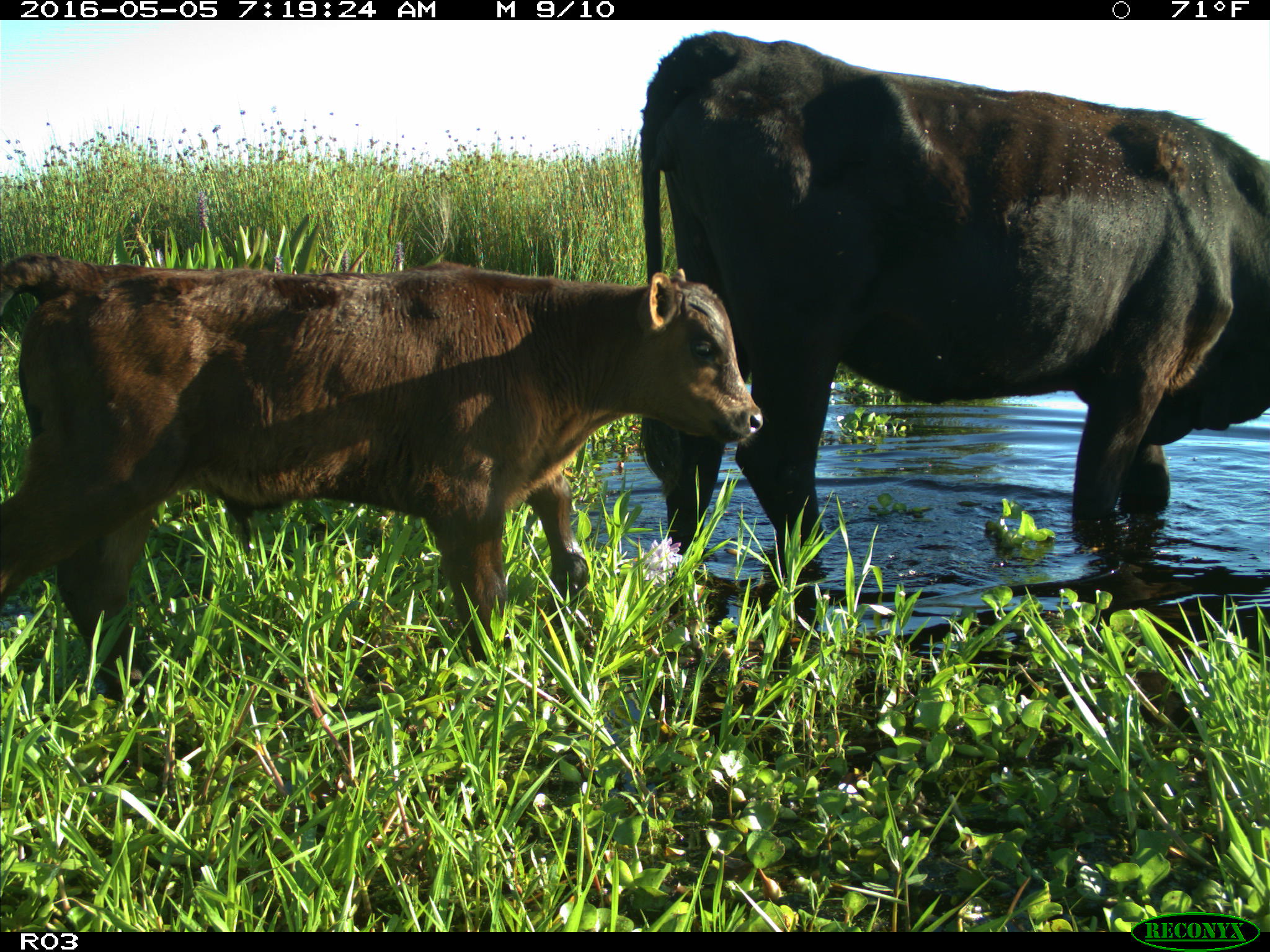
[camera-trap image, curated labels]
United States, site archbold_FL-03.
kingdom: Animalia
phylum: Chordata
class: Mammalia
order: Artiodactyla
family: Bovidae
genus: Bos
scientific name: Bos taurus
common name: domestic cow